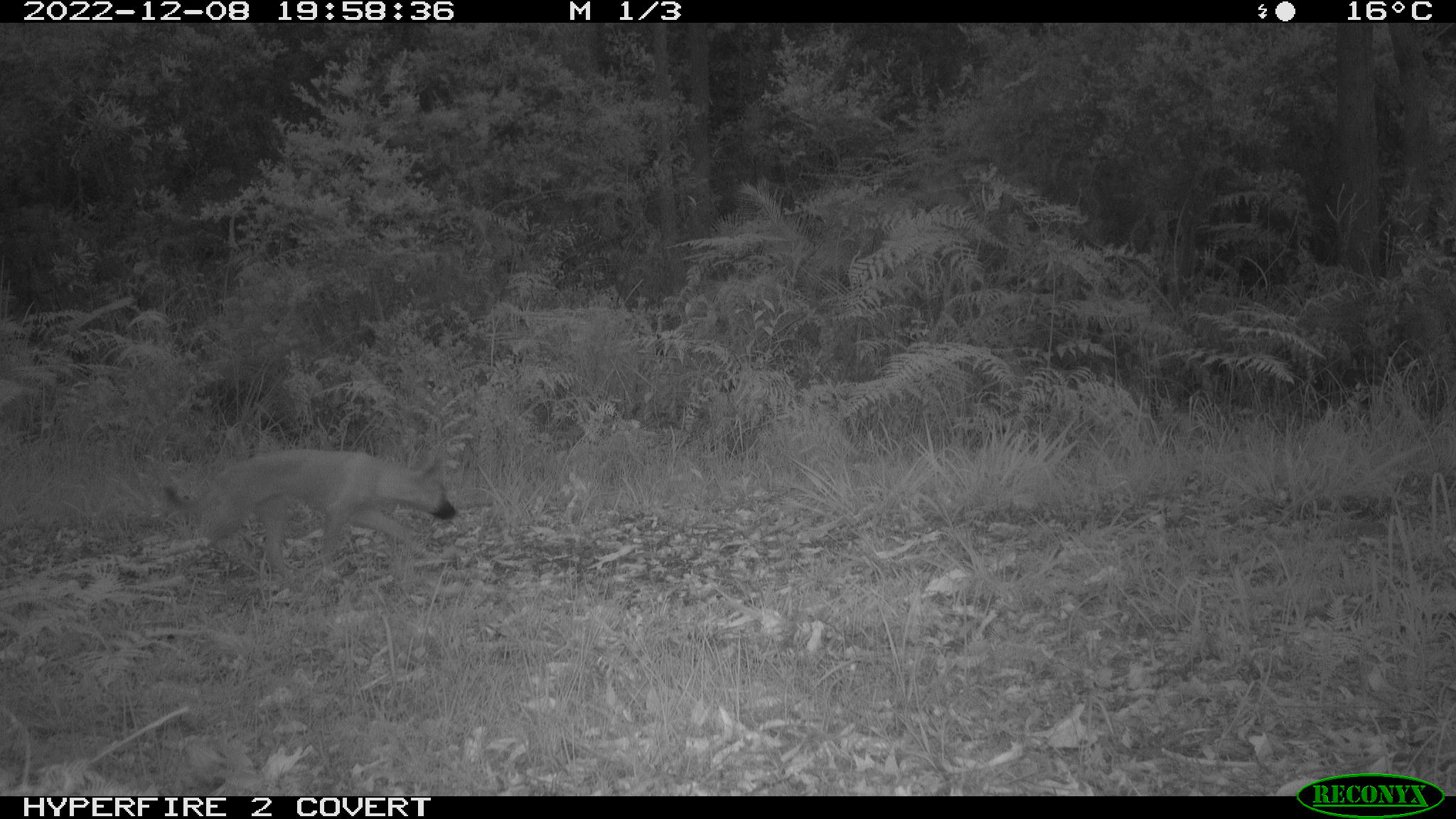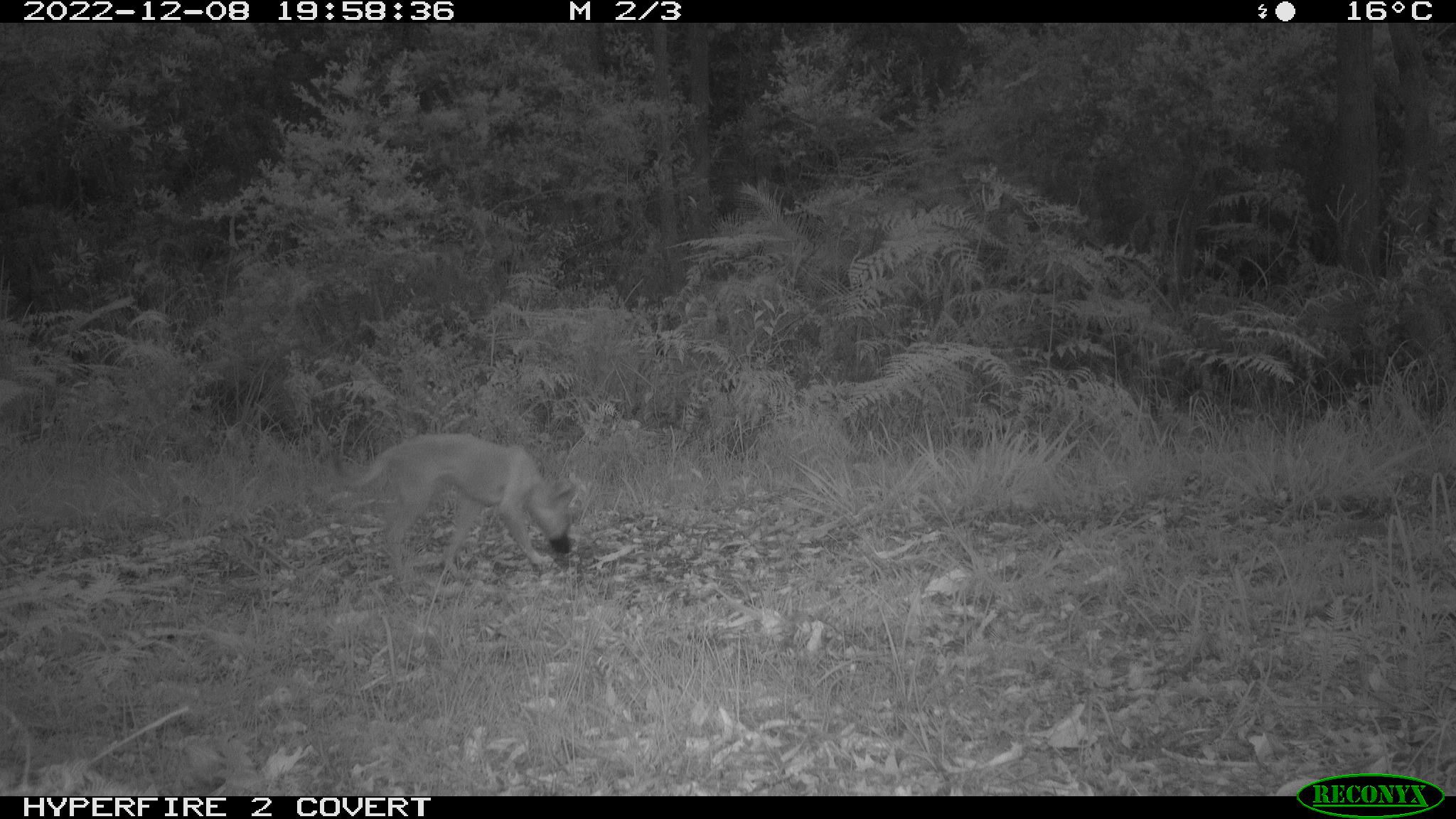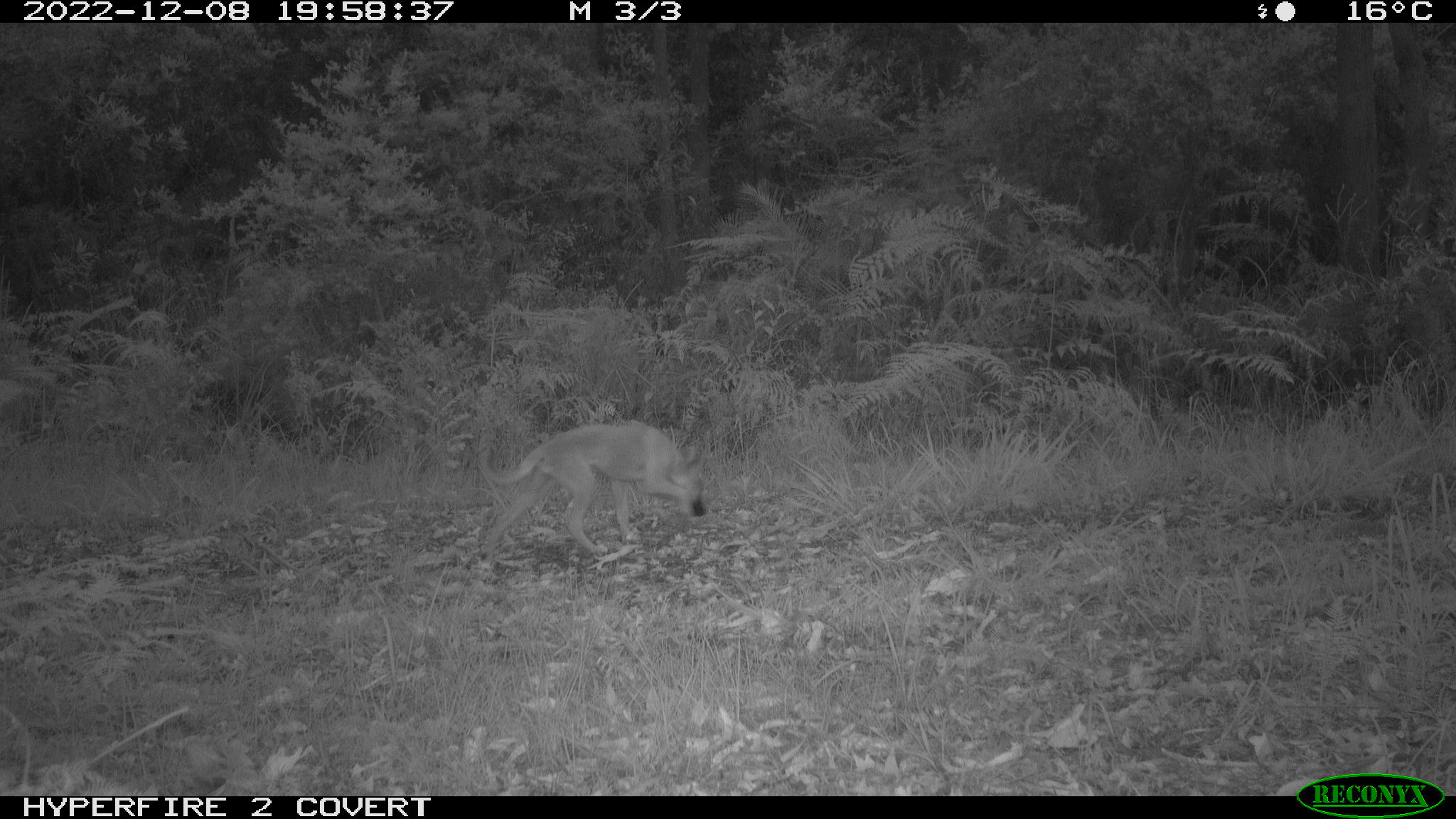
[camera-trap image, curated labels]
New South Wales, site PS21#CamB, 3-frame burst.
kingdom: Animalia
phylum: Chordata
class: Mammalia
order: Carnivora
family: Canidae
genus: Canis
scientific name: Canis familiaris dingo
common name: dingo